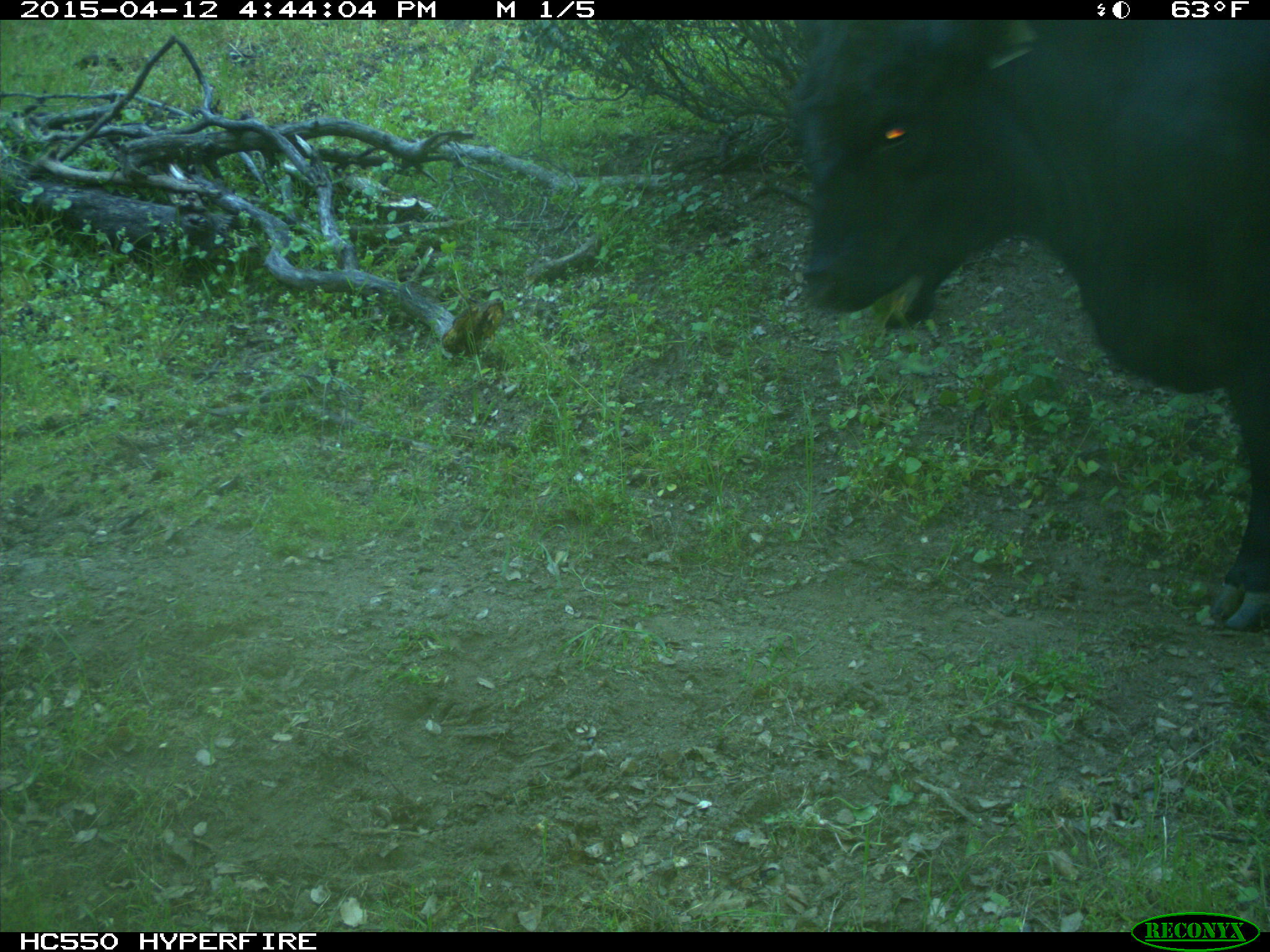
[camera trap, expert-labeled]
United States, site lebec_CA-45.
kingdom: Animalia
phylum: Chordata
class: Mammalia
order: Artiodactyla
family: Bovidae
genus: Bos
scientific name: Bos taurus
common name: domestic cow